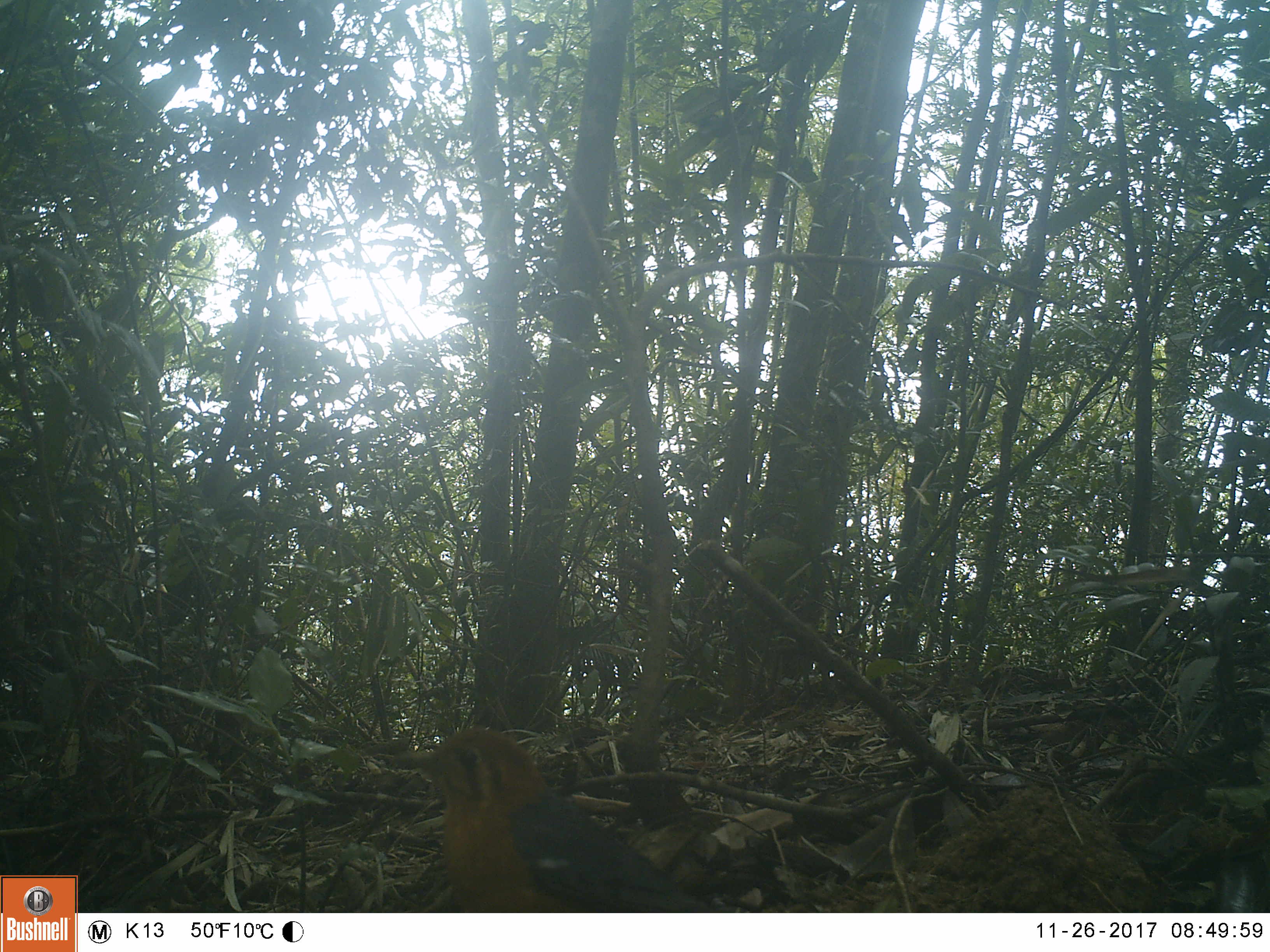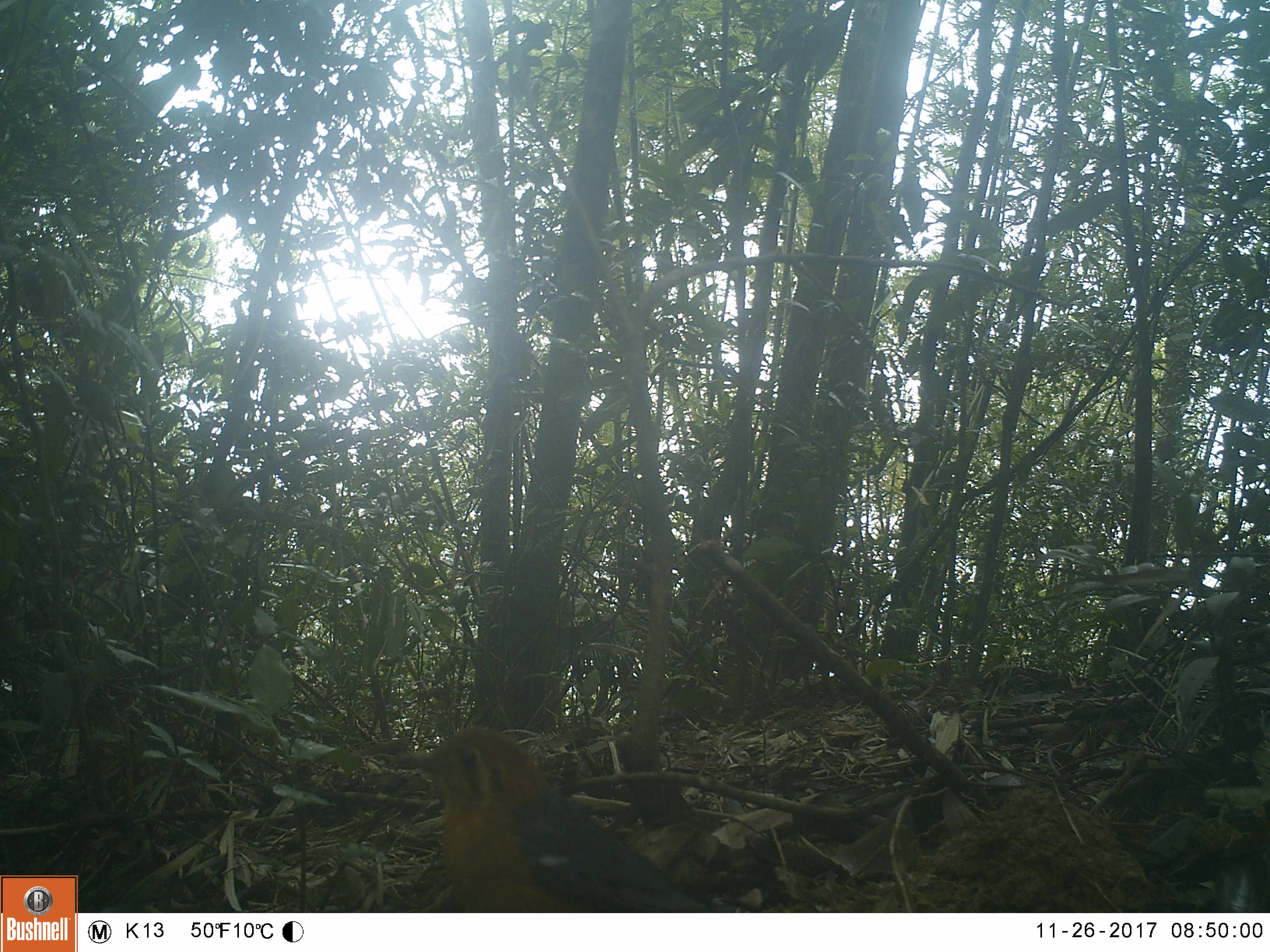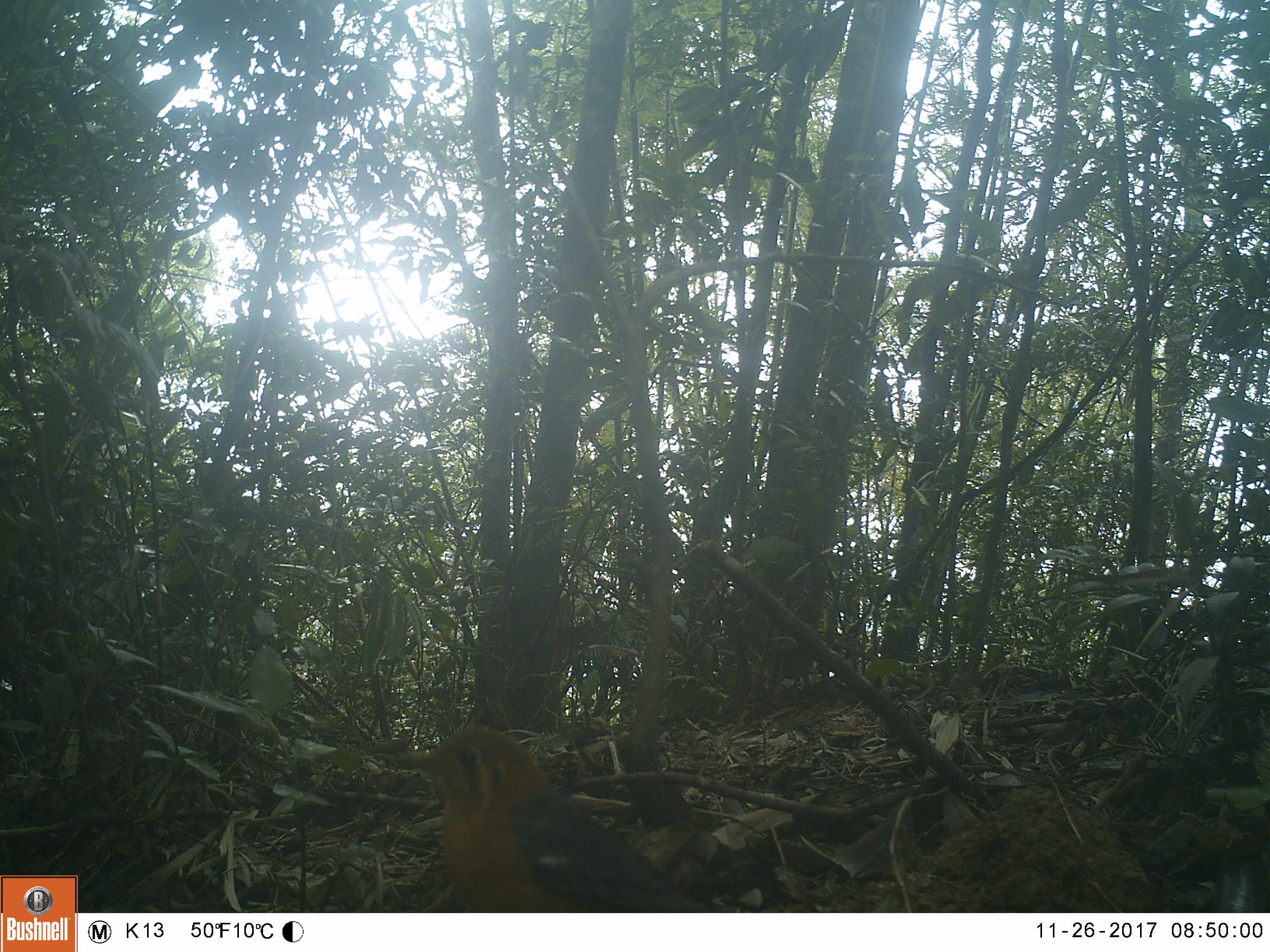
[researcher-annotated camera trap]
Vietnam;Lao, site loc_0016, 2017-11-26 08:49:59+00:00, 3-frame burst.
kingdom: Animalia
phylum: Chordata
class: Aves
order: Passeriformes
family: Turdidae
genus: Geokichla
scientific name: Geokichla citrina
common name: orange-headed thrush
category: orange headed thrush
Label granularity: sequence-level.